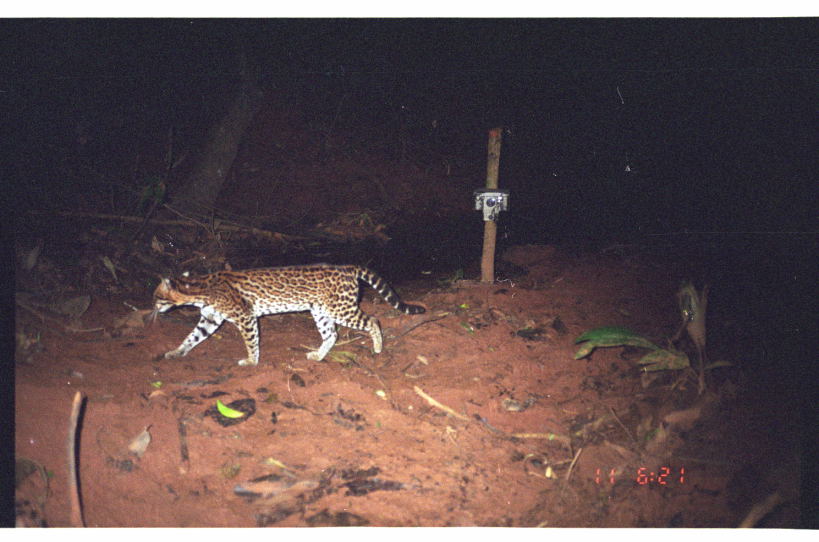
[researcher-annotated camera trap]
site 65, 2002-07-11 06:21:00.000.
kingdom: Animalia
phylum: Chordata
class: Mammalia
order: Carnivora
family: Felidae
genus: Leopardus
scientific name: Leopardus pardalis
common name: ocelot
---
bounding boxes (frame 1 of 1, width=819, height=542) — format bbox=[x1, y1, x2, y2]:
leopardus pardalis: bbox=[143, 262, 425, 367]